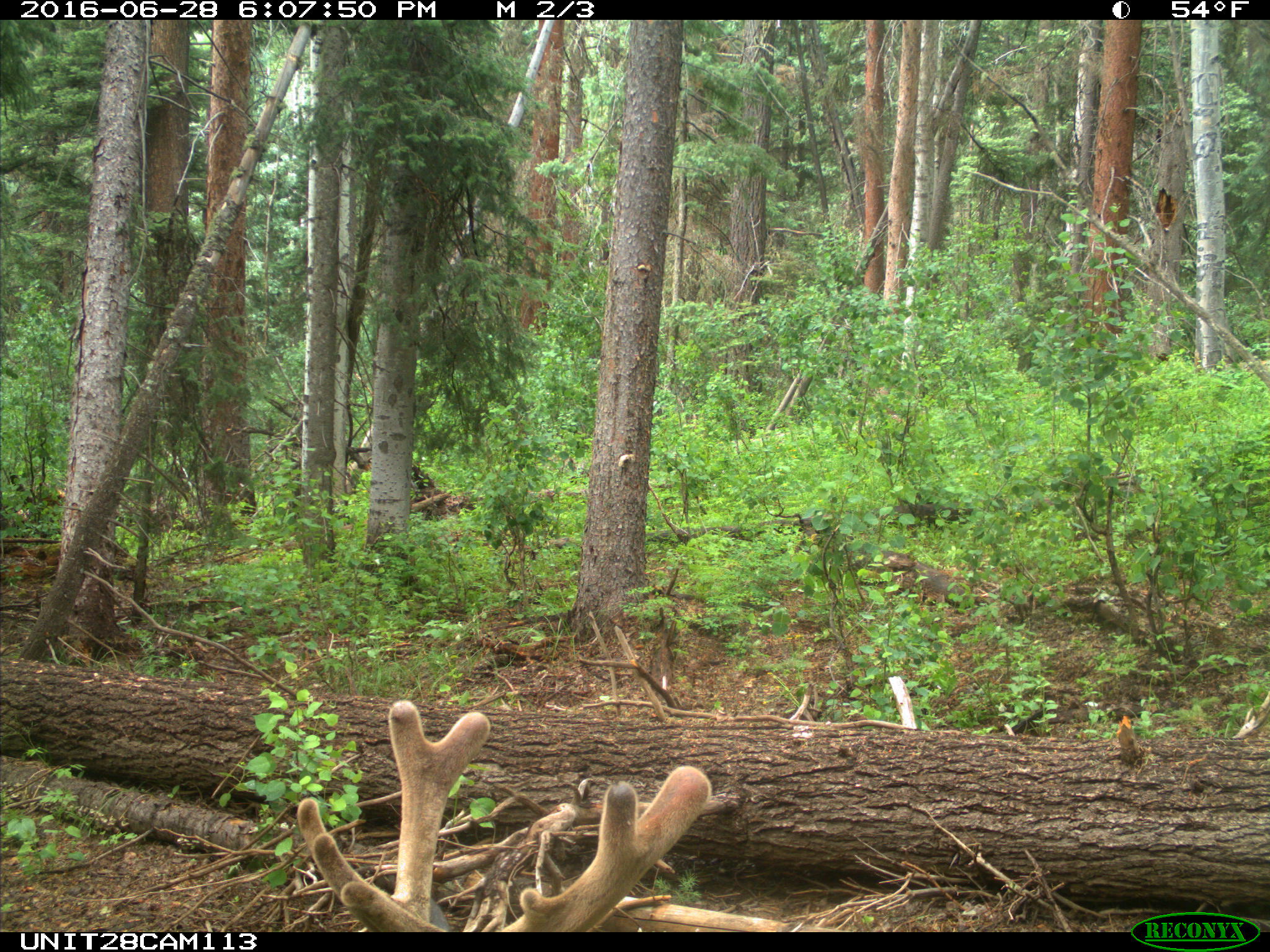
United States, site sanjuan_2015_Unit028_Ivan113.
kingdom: Animalia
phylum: Chordata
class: Mammalia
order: Artiodactyla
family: Cervidae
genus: Cervus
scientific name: Cervus elaphus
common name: red deer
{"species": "Cervus elaphus (red deer)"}